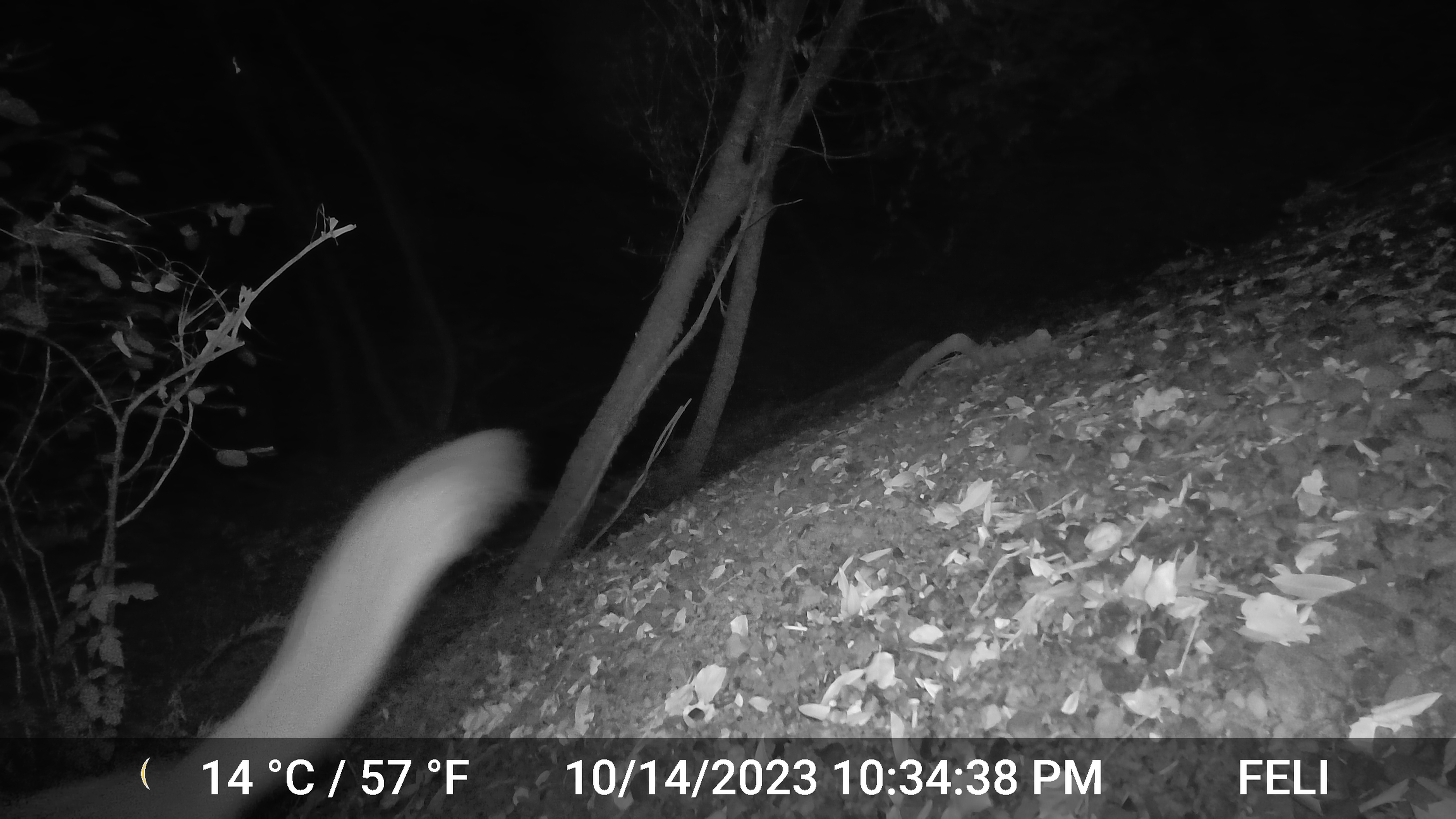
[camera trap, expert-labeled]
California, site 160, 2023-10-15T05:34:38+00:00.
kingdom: Animalia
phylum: Chordata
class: Mammalia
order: Carnivora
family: Canidae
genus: Urocyon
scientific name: Urocyon cinereoargenteus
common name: gray fox